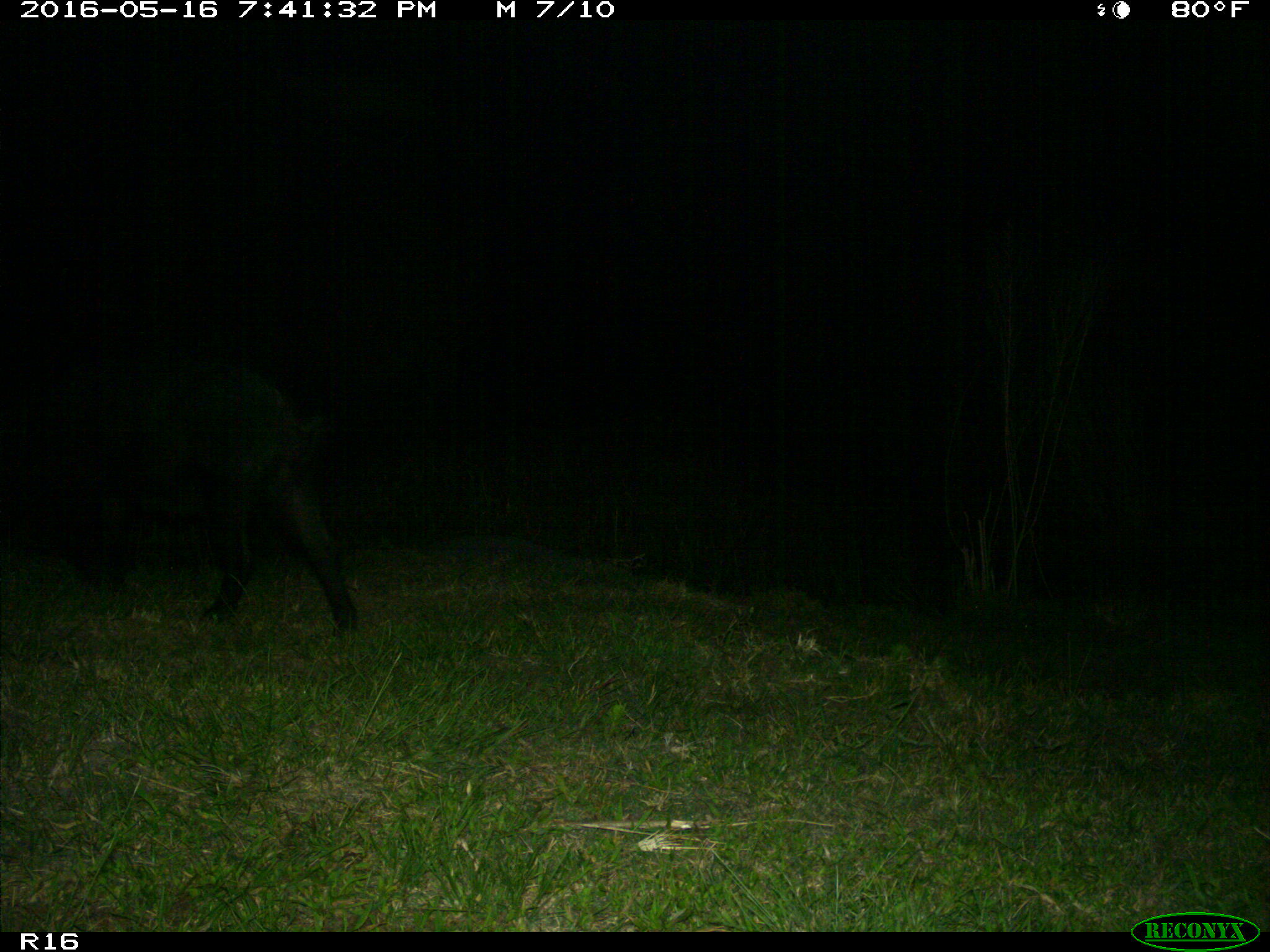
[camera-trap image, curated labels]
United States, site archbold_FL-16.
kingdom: Animalia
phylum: Chordata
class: Mammalia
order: Artiodactyla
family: Suidae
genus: Sus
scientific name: Sus scrofa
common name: wild boar